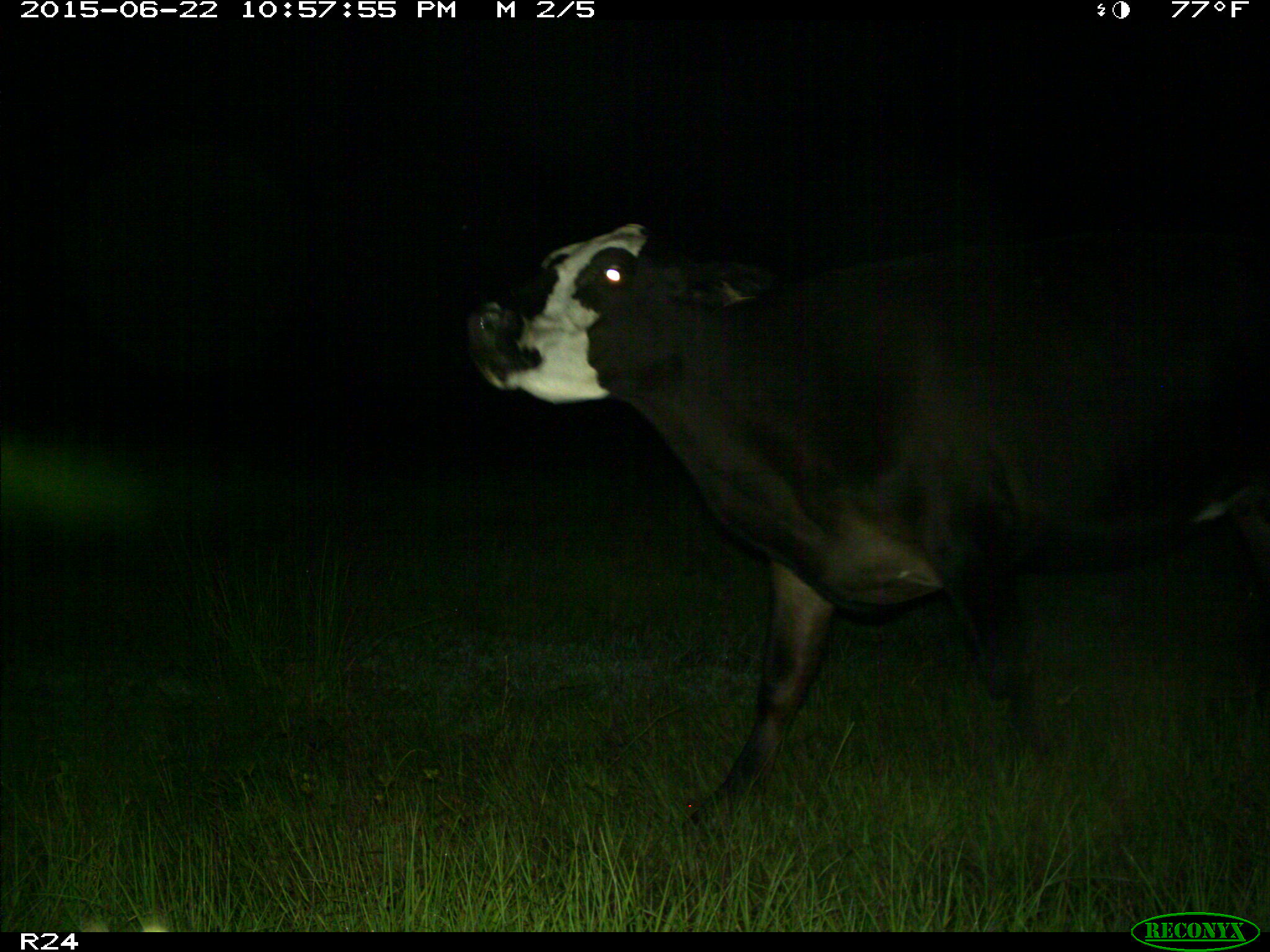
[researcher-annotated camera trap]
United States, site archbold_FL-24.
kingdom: Animalia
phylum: Chordata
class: Mammalia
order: Artiodactyla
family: Bovidae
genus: Bos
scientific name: Bos taurus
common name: domestic cow